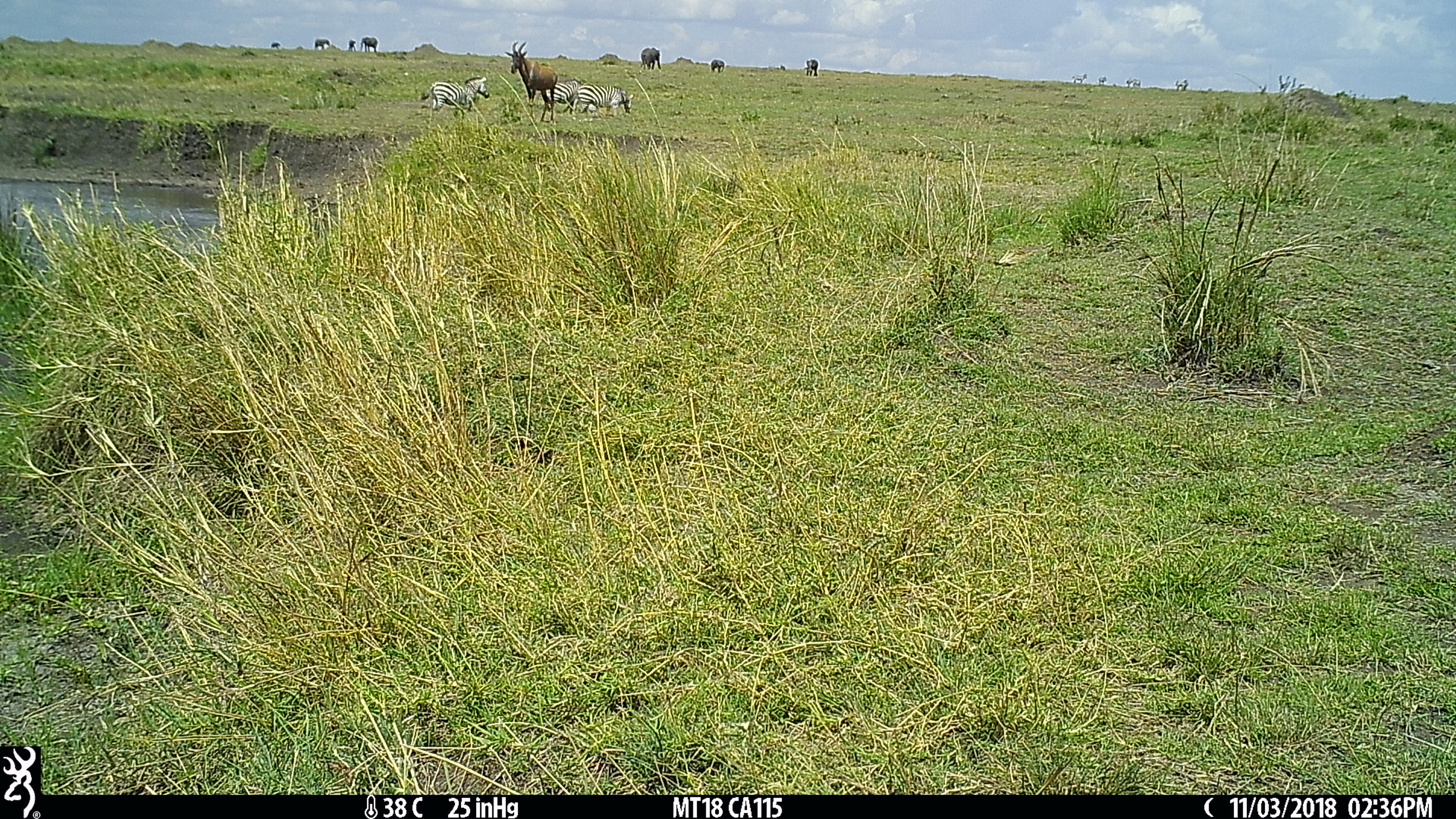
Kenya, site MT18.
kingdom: Animalia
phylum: Chordata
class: Mammalia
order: Artiodactyla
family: Bovidae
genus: Damaliscus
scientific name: Damaliscus lunatus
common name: topi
Topi (Damaliscus lunatus).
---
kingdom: Animalia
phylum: Chordata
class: Mammalia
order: Perissodactyla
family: Equidae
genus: Equus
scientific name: Equus quagga burchellii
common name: burchell's zebra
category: zebra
Zebra (burchell's zebra) (Equus quagga burchellii).